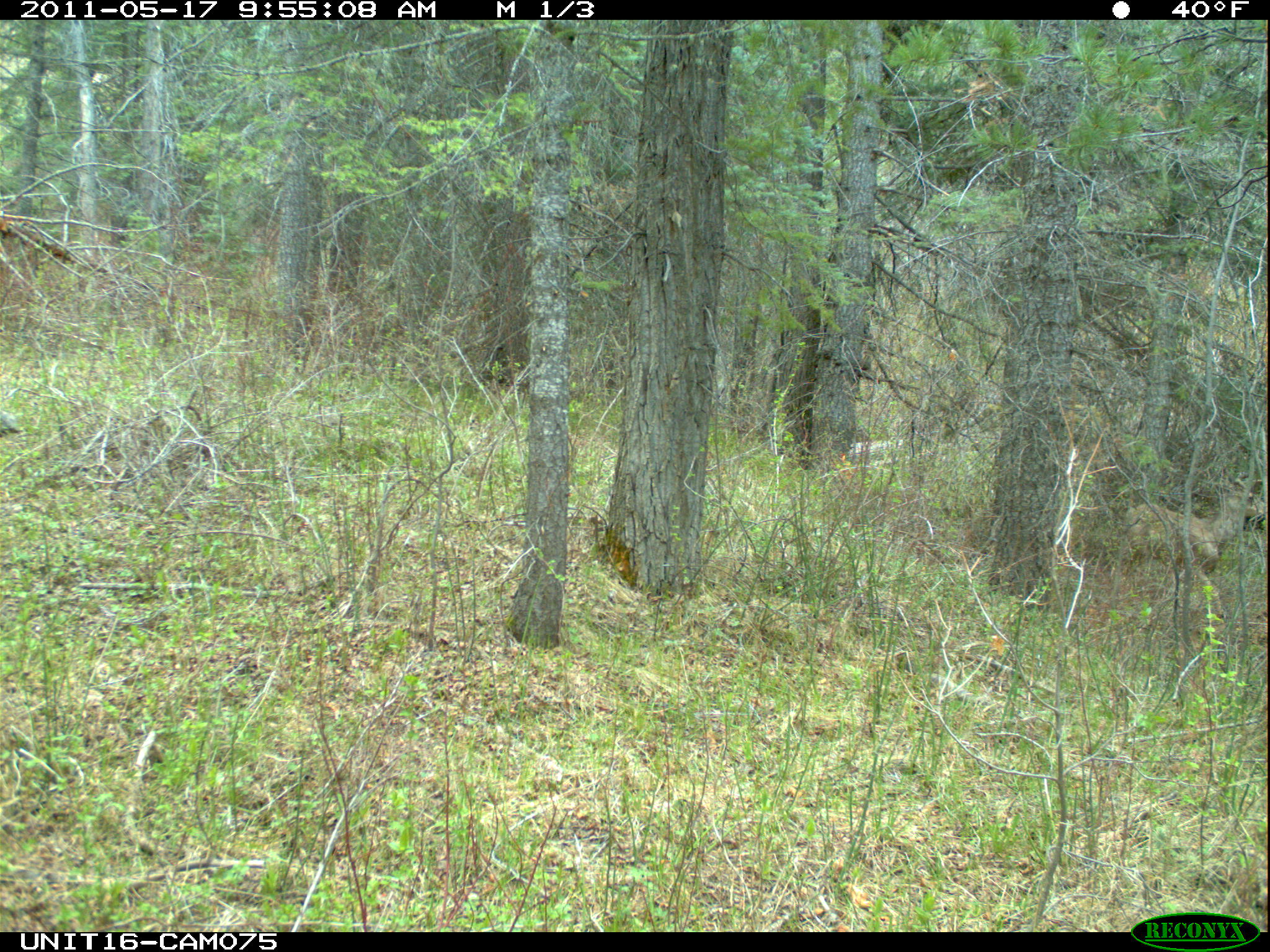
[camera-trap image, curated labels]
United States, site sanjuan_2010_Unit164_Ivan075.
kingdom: Animalia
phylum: Chordata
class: Mammalia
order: Artiodactyla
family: Cervidae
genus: Odocoileus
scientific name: Odocoileus hemionus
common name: mule deer